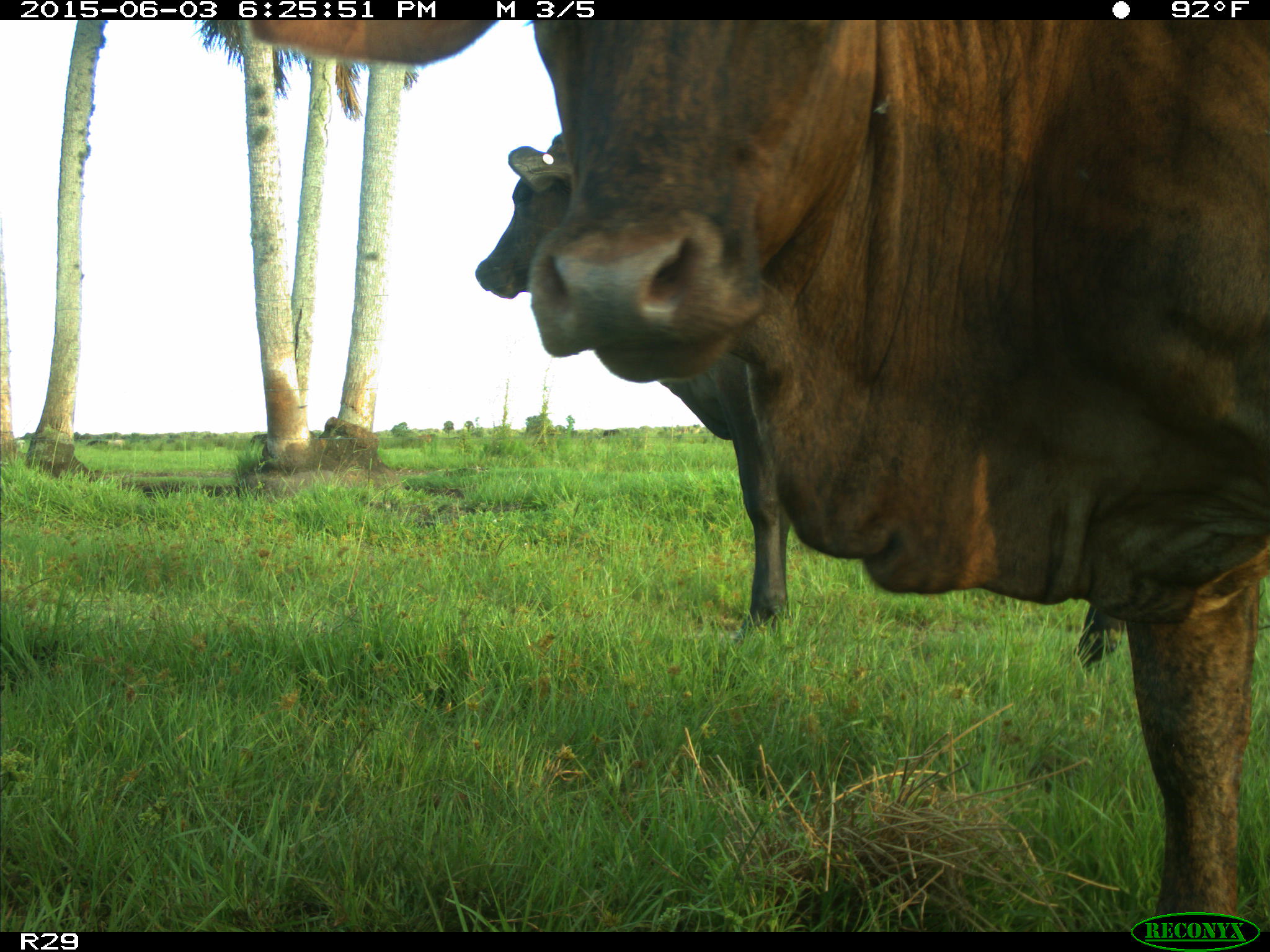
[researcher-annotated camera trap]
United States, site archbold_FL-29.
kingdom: Animalia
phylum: Chordata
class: Mammalia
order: Artiodactyla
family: Bovidae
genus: Bos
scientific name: Bos taurus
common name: domestic cow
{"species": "Bos taurus (domestic cow)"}